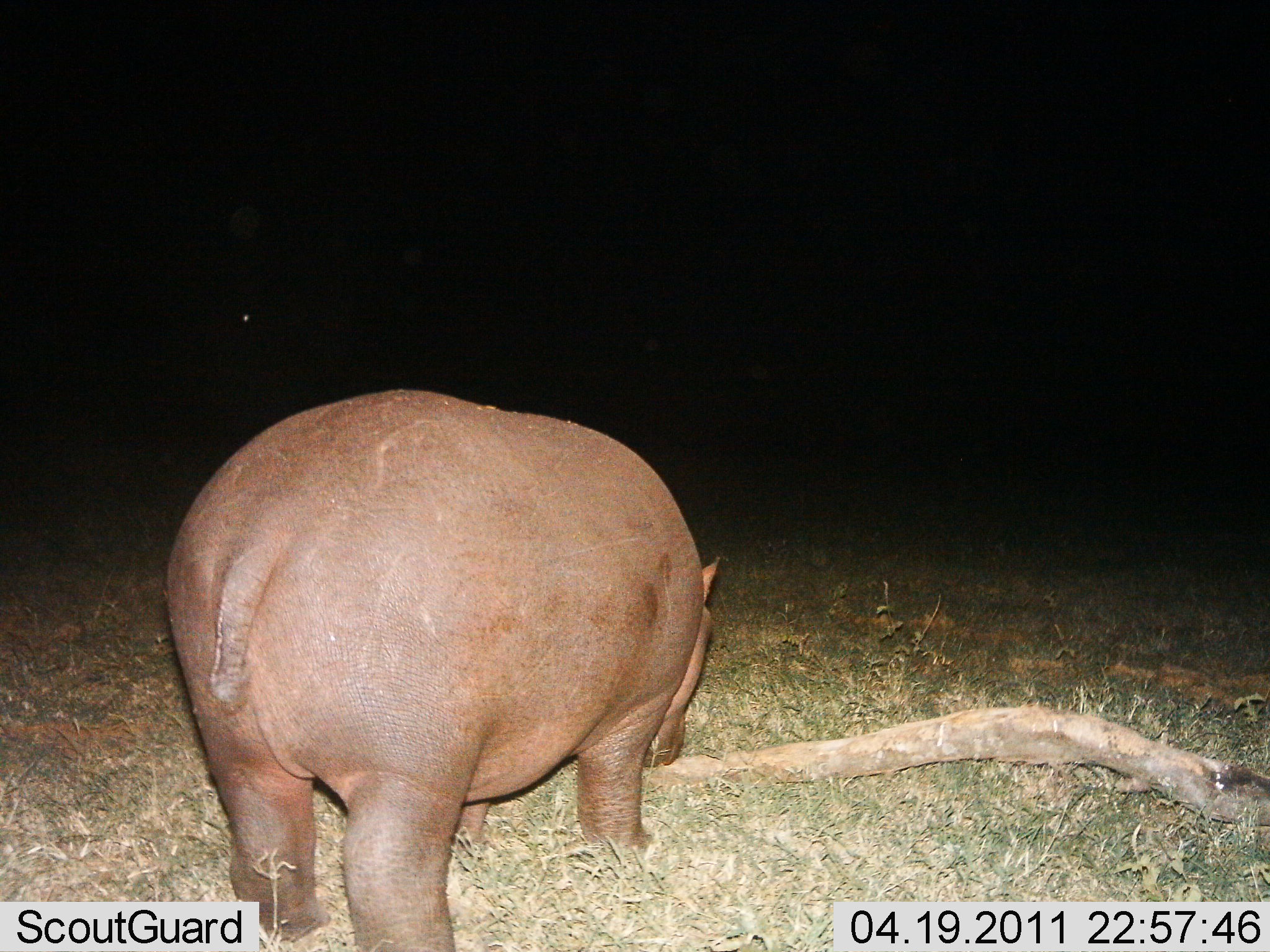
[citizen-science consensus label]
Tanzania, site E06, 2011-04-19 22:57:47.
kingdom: Animalia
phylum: Chordata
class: Mammalia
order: Artiodactyla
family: Hippopotamidae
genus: Hippopotamus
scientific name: Hippopotamus amphibius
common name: hippopotamus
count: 1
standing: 69%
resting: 0%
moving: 0%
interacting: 0%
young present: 0%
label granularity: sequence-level